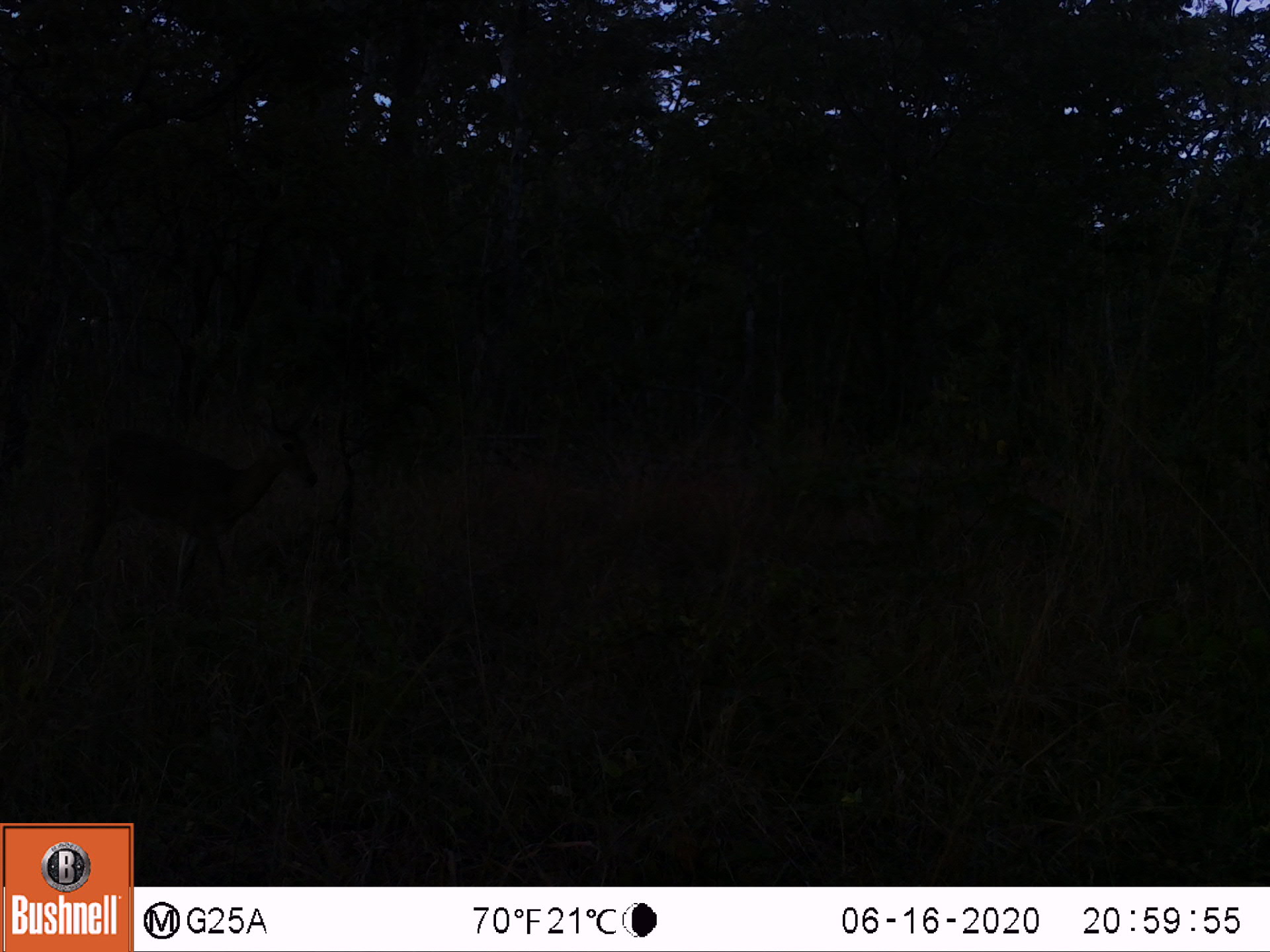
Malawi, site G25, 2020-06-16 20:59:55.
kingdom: Animalia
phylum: Chordata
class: Mammalia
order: Artiodactyla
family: Bovidae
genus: Redunca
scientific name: Redunca arundinum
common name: southern reedbuck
Southern reedbuck (Redunca arundinum), count 1.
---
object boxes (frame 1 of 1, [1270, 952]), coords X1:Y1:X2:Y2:
southern reedbuck: 61:370:326:629